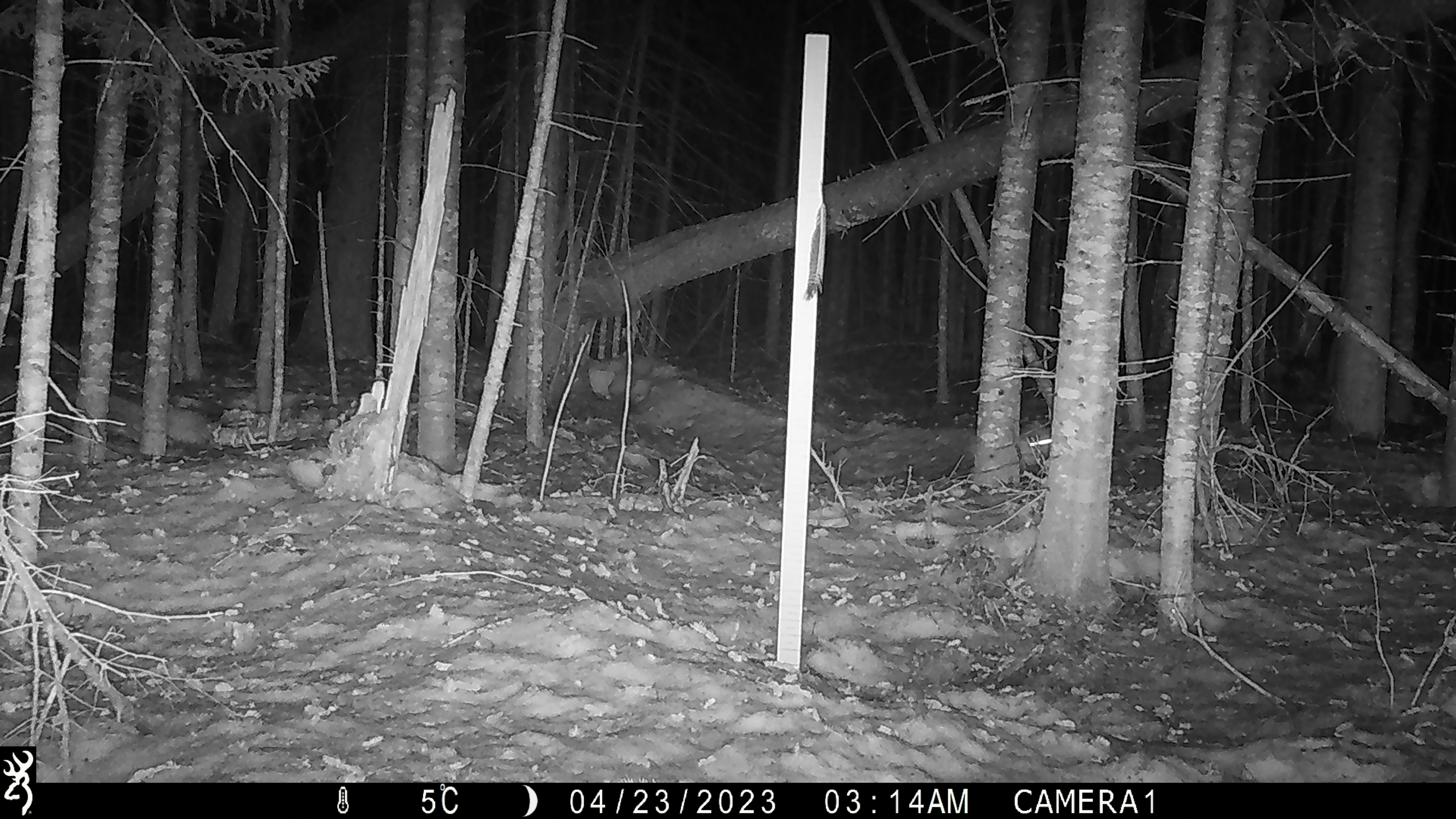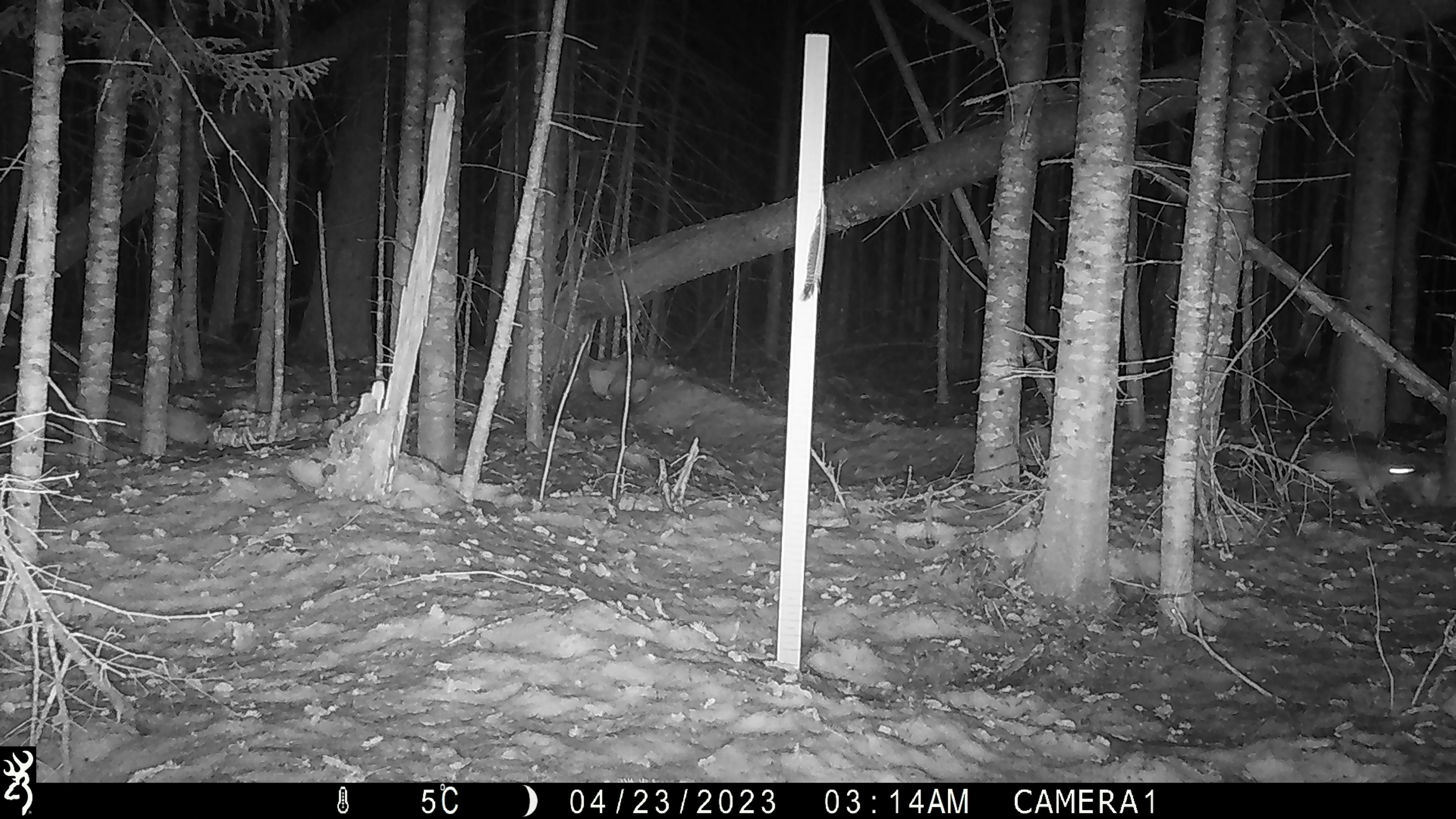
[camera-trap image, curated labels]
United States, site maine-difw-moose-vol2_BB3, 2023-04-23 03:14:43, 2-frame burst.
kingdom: Animalia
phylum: Chordata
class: Mammalia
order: Lagomorpha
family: Leporidae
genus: Lepus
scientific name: Lepus americanus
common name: snowshoe hare